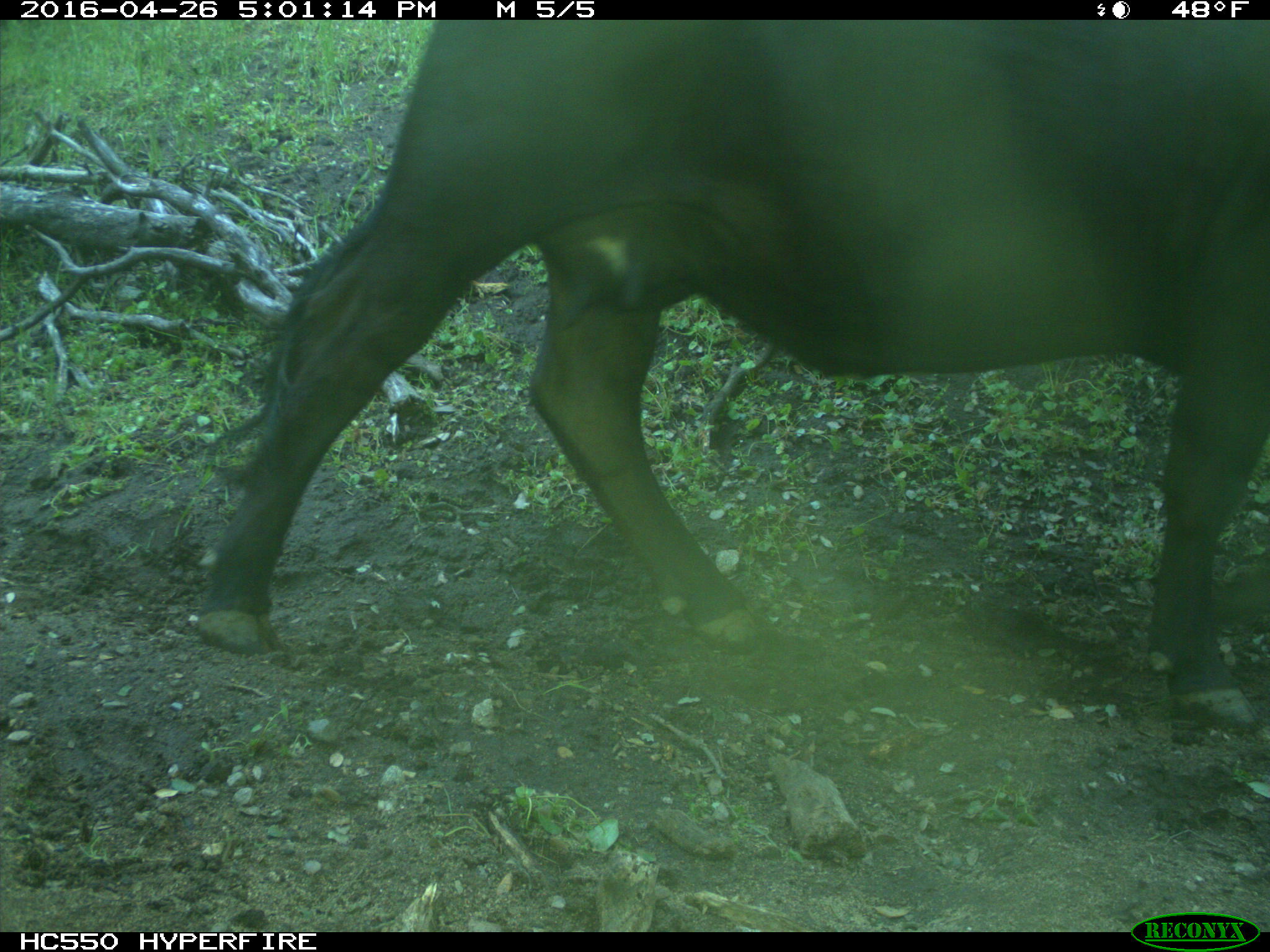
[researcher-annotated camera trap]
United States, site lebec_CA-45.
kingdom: Animalia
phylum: Chordata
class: Mammalia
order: Artiodactyla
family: Bovidae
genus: Bos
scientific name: Bos taurus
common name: domestic cow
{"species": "Bos taurus (domestic cow)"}